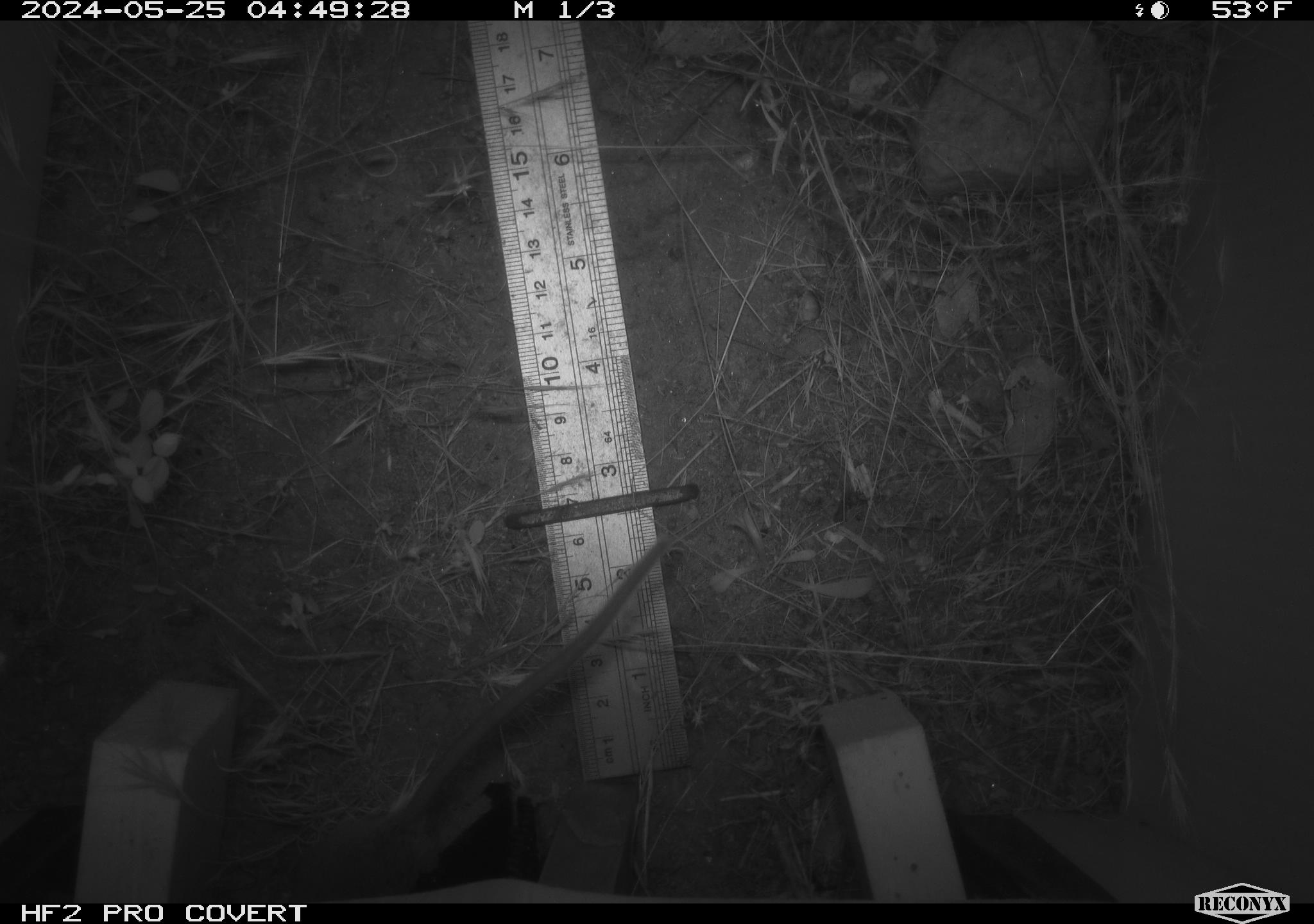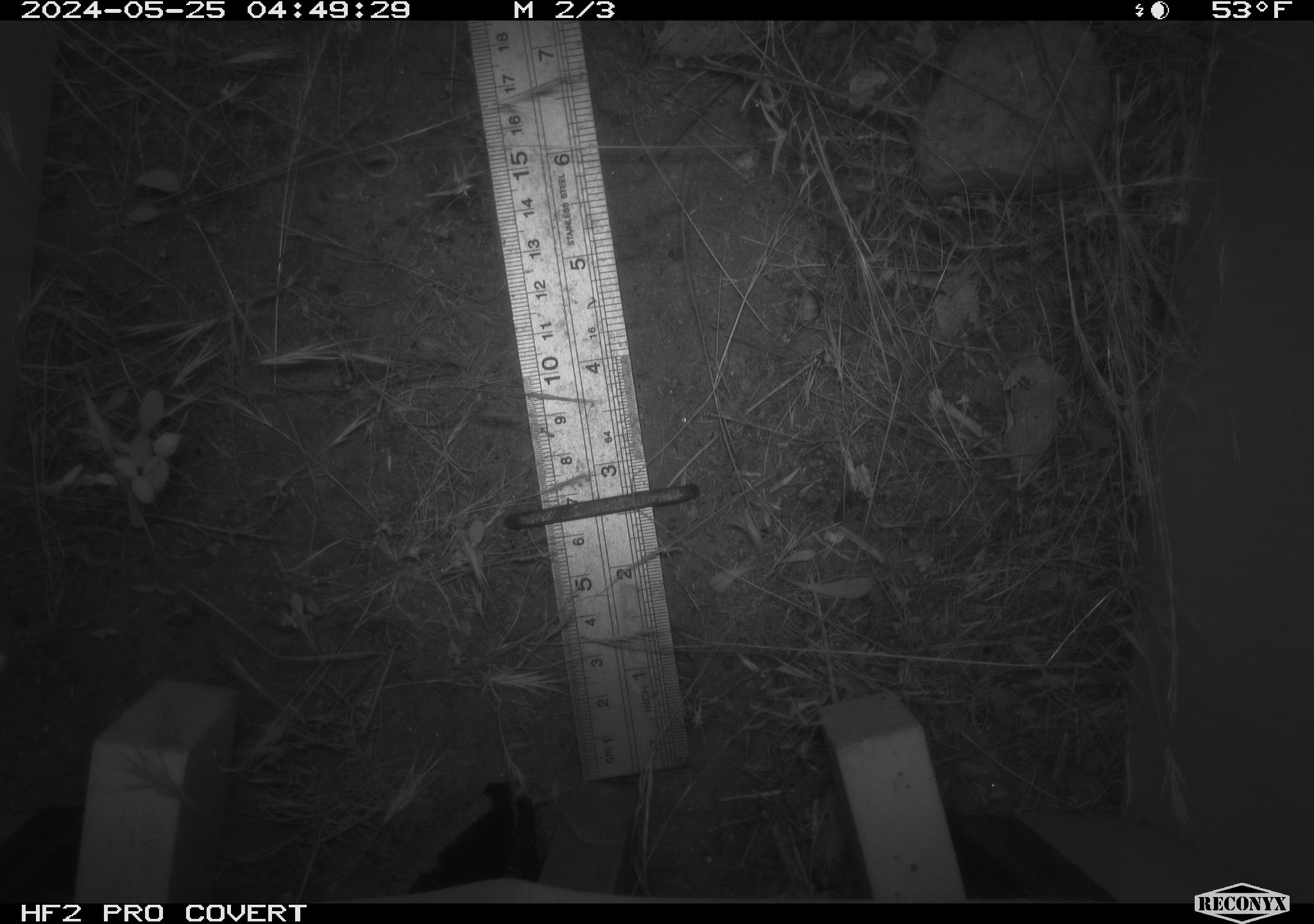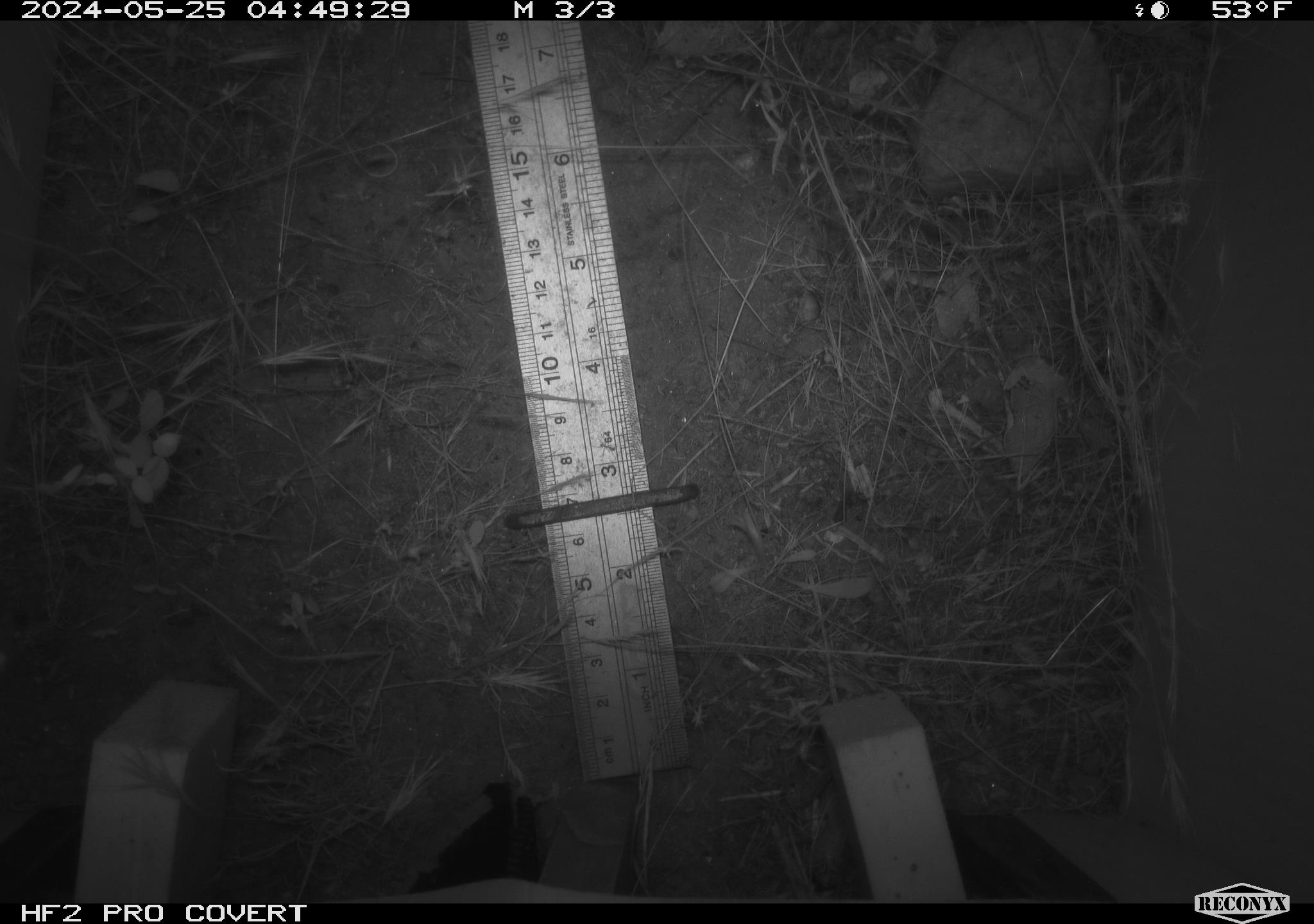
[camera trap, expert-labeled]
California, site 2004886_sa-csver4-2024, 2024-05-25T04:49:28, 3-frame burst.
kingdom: Animalia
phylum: Chordata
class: Mammalia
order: Rodentia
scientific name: Rodentia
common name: mouse species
Mouse species (Rodentia).